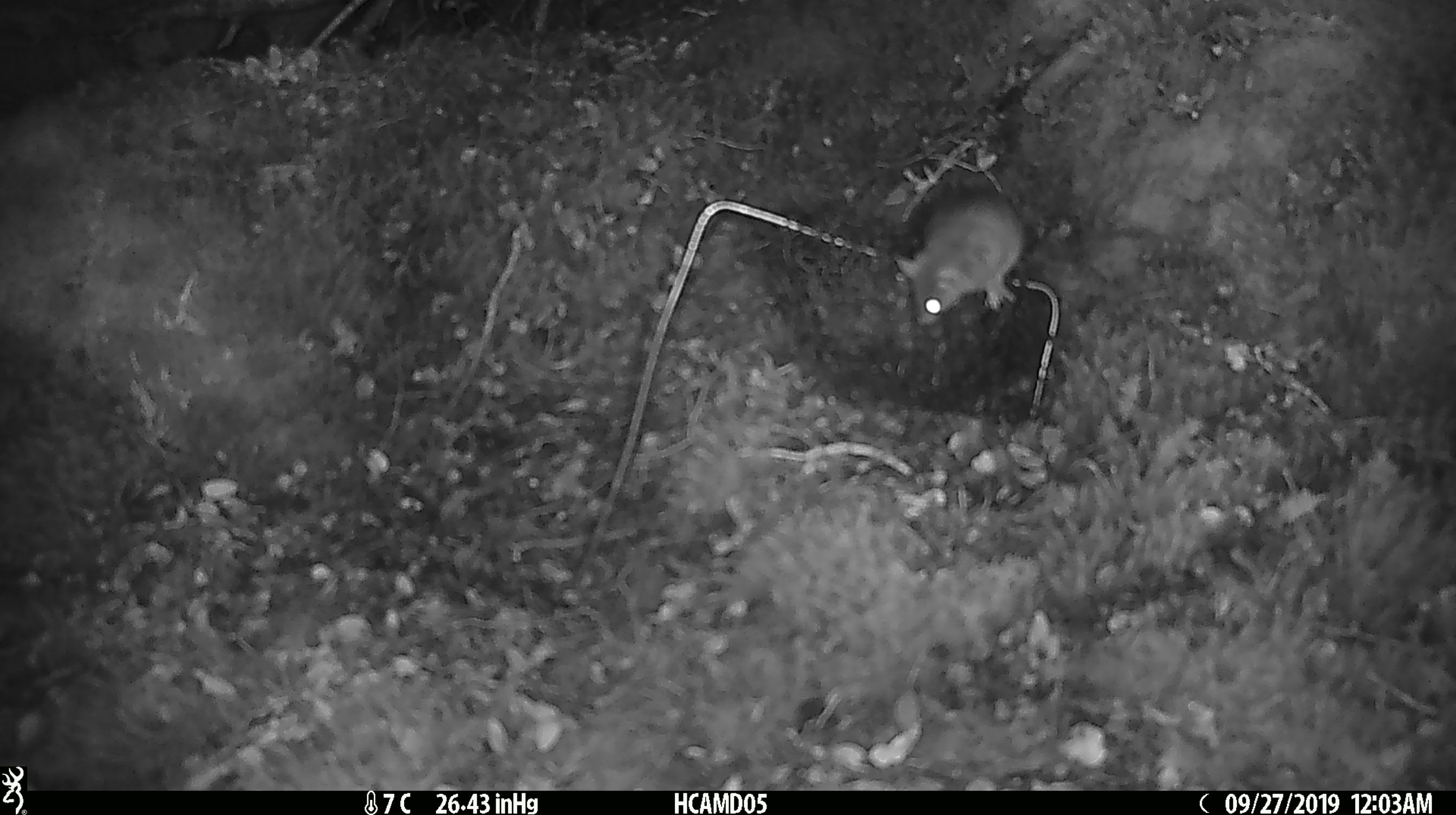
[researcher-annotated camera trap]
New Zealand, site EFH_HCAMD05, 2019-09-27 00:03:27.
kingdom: Animalia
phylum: Chordata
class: Mammalia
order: Rodentia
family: Muridae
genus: Mus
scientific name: Mus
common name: mouse